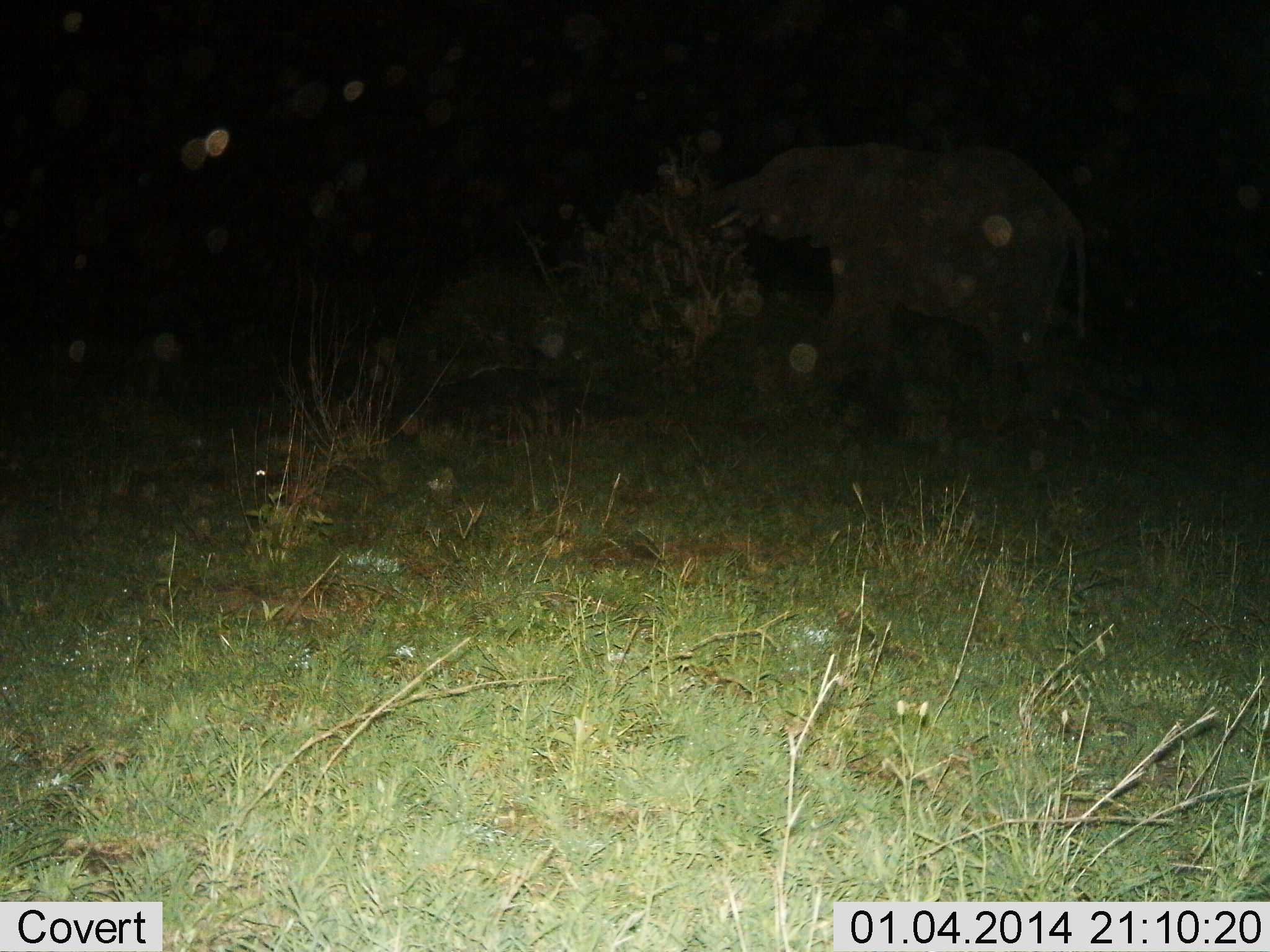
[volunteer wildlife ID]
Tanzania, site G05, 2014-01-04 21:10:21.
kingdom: Animalia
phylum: Chordata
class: Mammalia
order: Proboscidea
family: Elephantidae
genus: Loxodonta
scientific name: Loxodonta africana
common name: african bush elephant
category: elephant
Elephant (african bush elephant) (Loxodonta africana), count 1. Behavior (volunteer vote fractions): standing 44%, resting 0%, moving 0%, interacting 0%. Young present (vote fraction): 0%. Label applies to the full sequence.